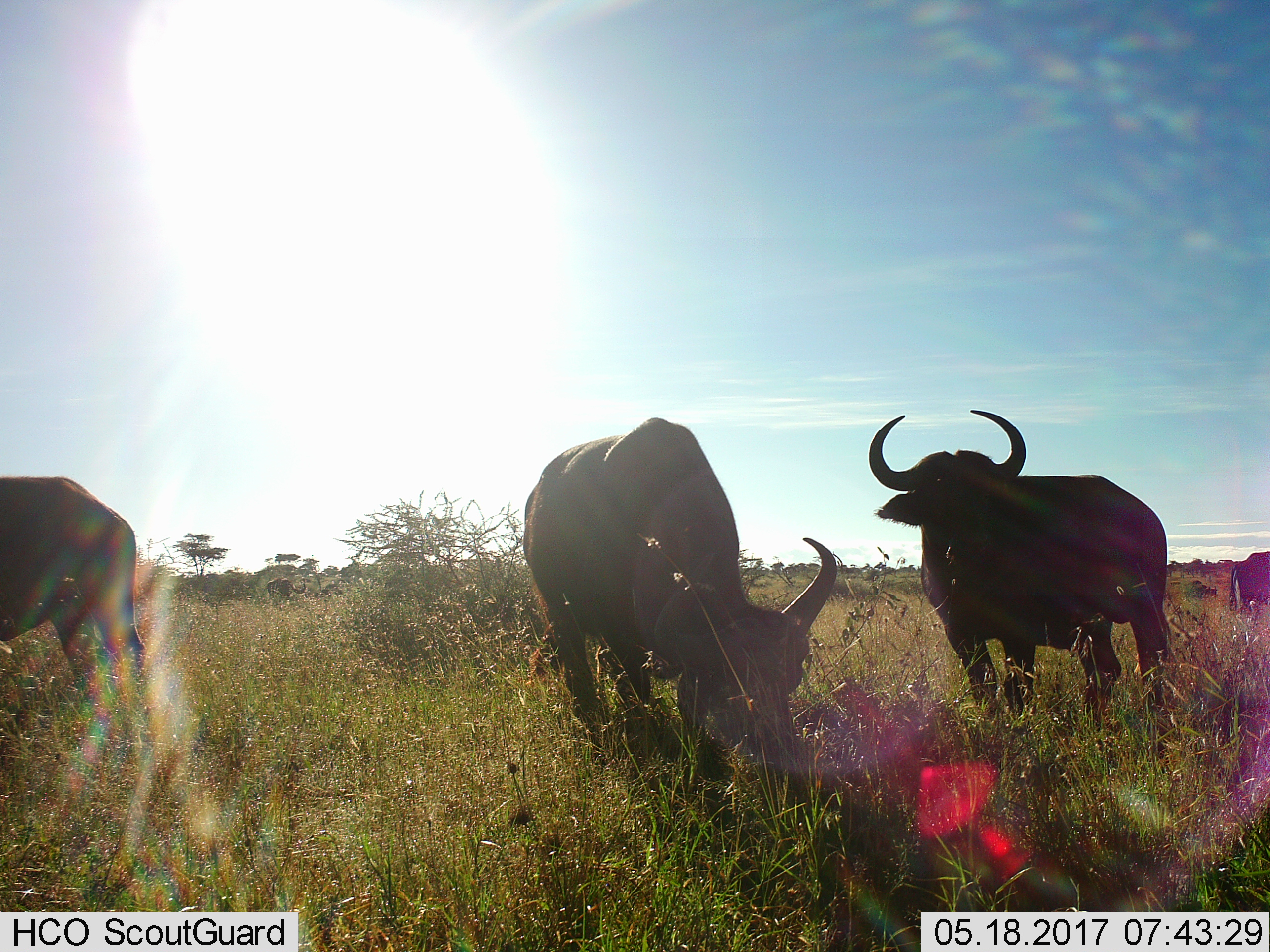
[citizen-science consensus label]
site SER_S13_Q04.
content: unidentified animal